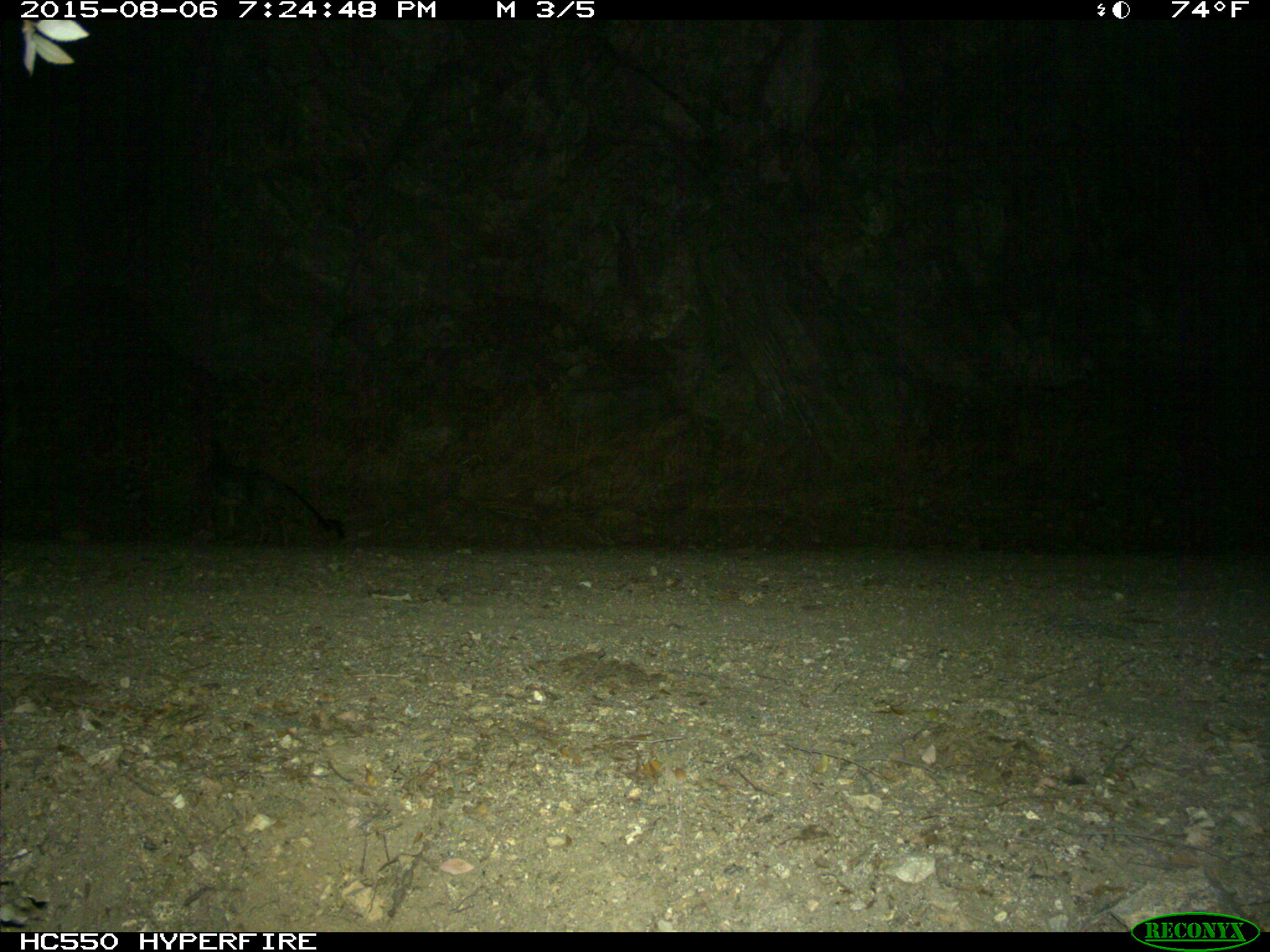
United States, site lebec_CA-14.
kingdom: Animalia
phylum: Chordata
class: Mammalia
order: Carnivora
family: Canidae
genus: Urocyon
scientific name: Urocyon cinereoargenteus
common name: gray fox